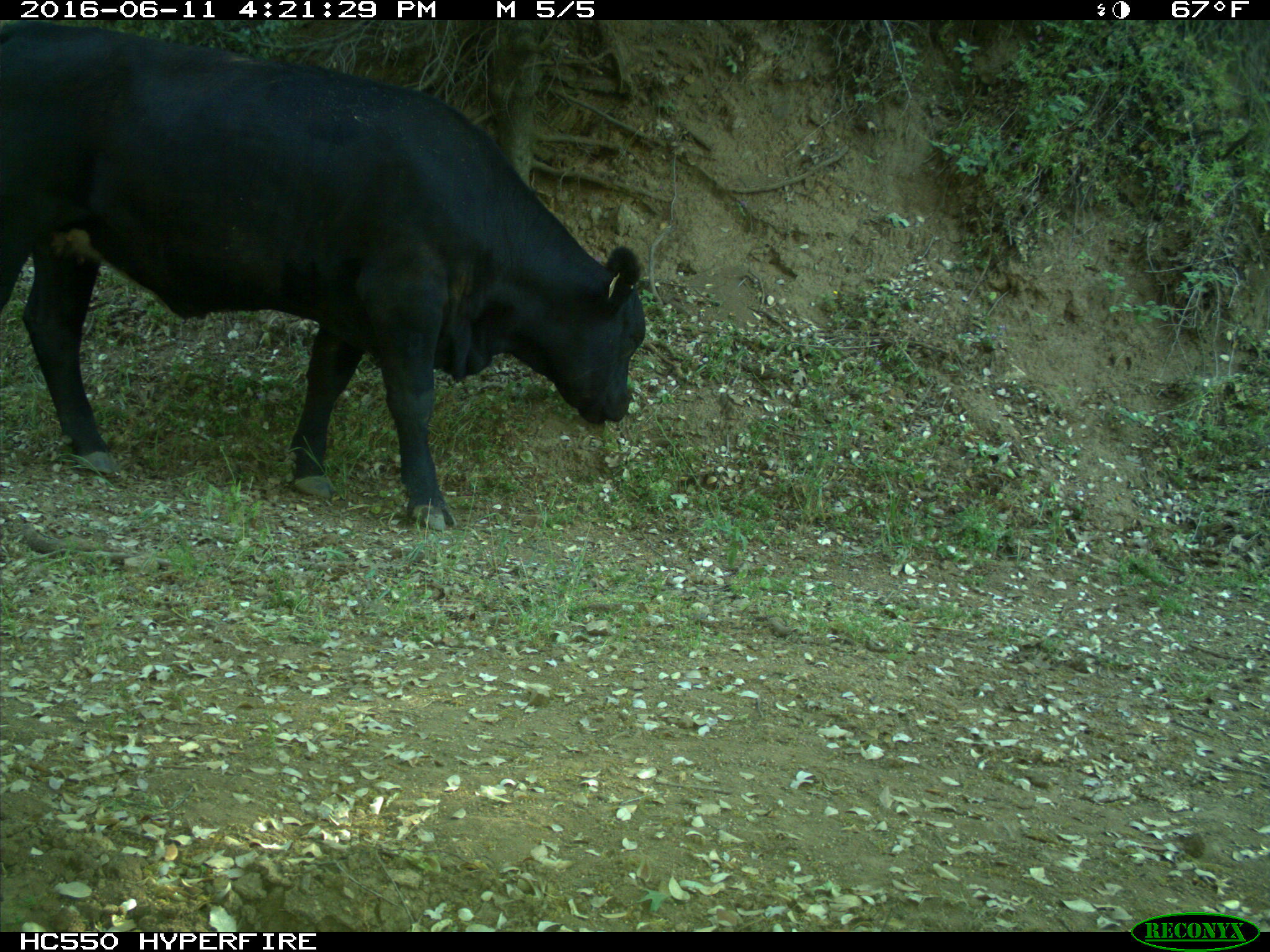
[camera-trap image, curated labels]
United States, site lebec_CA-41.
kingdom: Animalia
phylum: Chordata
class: Mammalia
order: Artiodactyla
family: Bovidae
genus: Bos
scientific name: Bos taurus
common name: domestic cow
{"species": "Bos taurus (domestic cow)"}